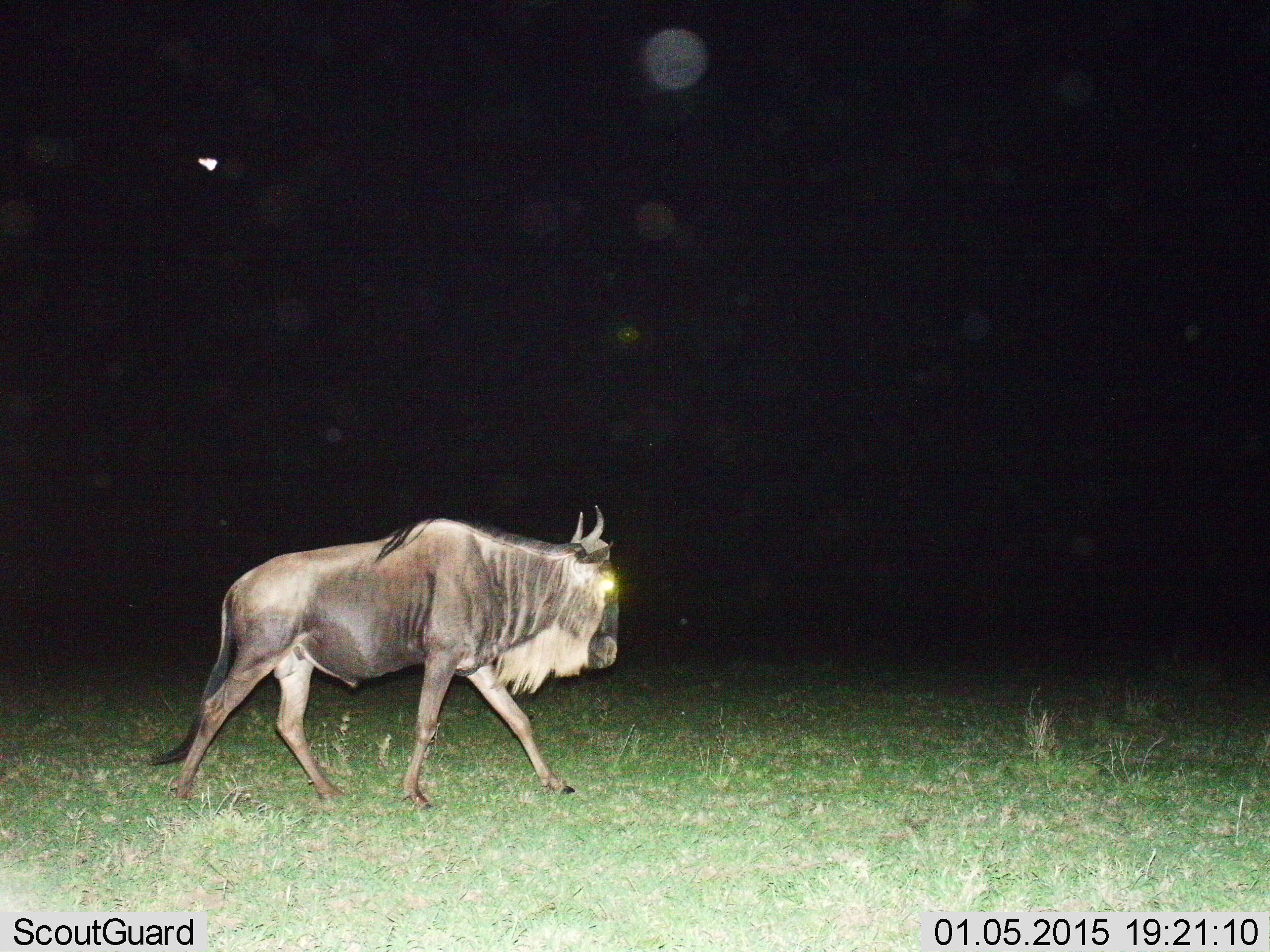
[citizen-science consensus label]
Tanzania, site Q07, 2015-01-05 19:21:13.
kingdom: Animalia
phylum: Chordata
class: Mammalia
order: Artiodactyla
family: Bovidae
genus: Connochaetes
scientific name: Connochaetes taurinus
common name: blue wildebeest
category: wildebeest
Wildebeest (blue wildebeest) (Connochaetes taurinus), count 1. Behavior (volunteer vote fractions): standing 0%, resting 0%, moving 100%, interacting 0%. Young present (vote fraction): 0%. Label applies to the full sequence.